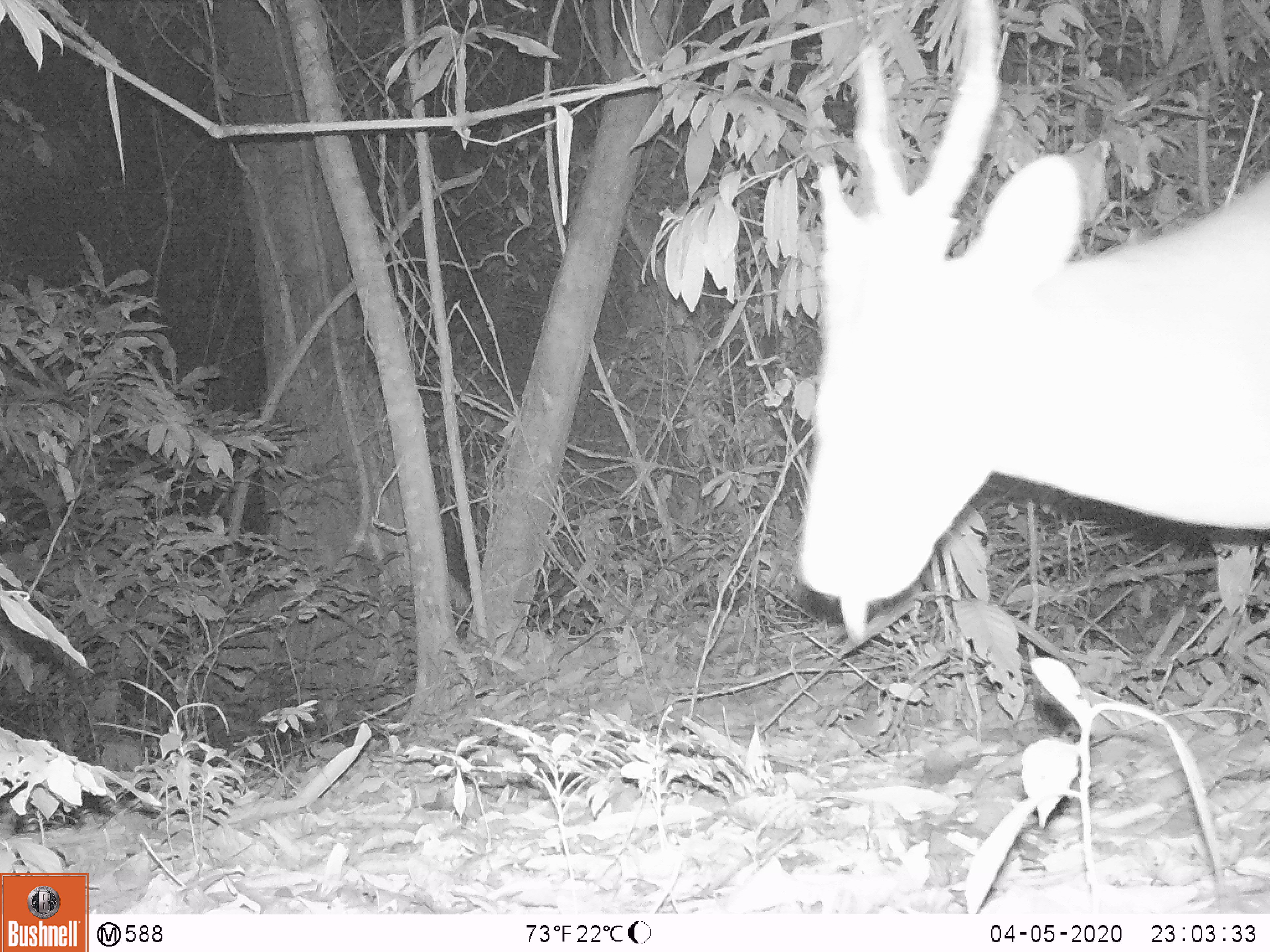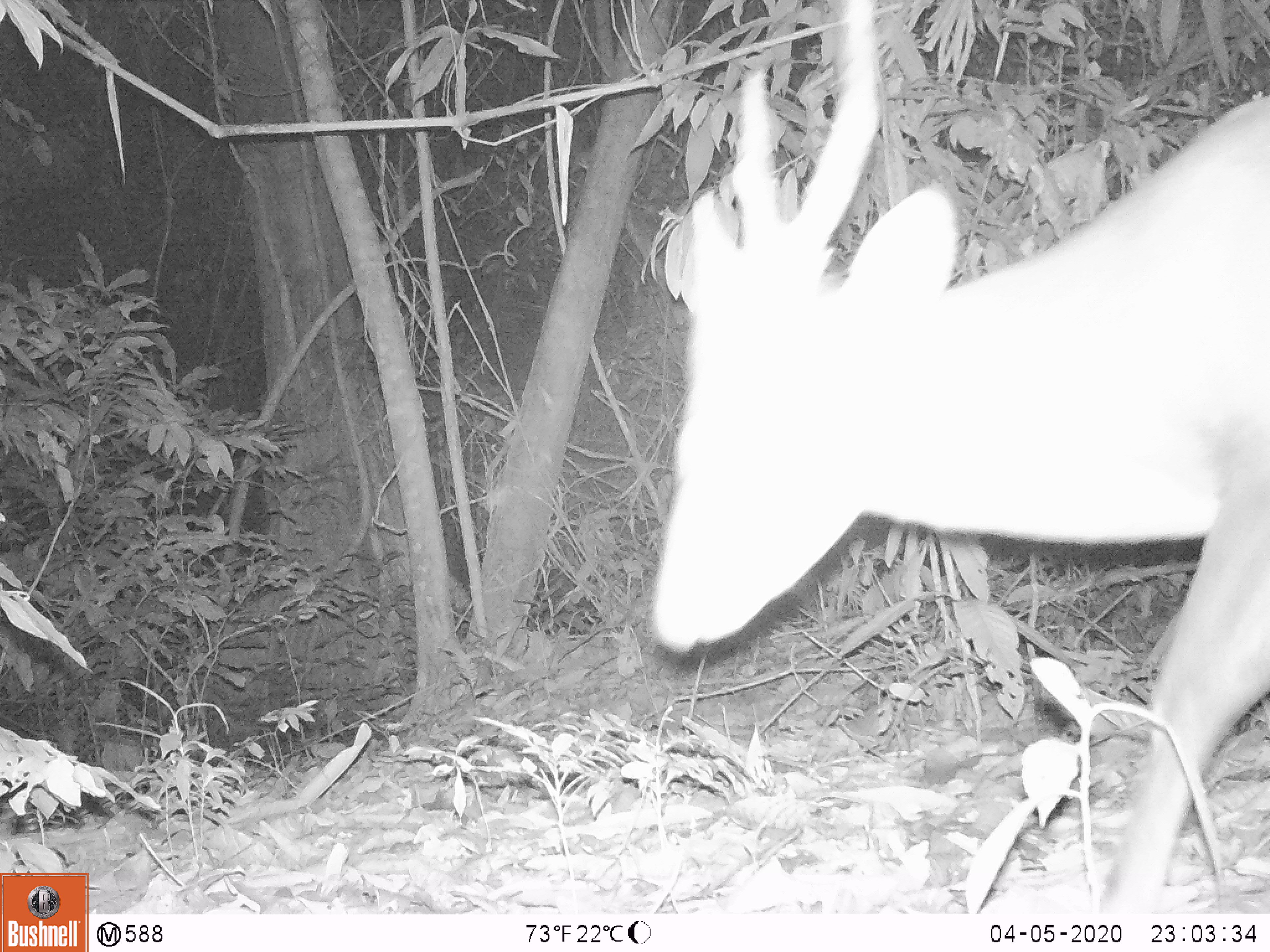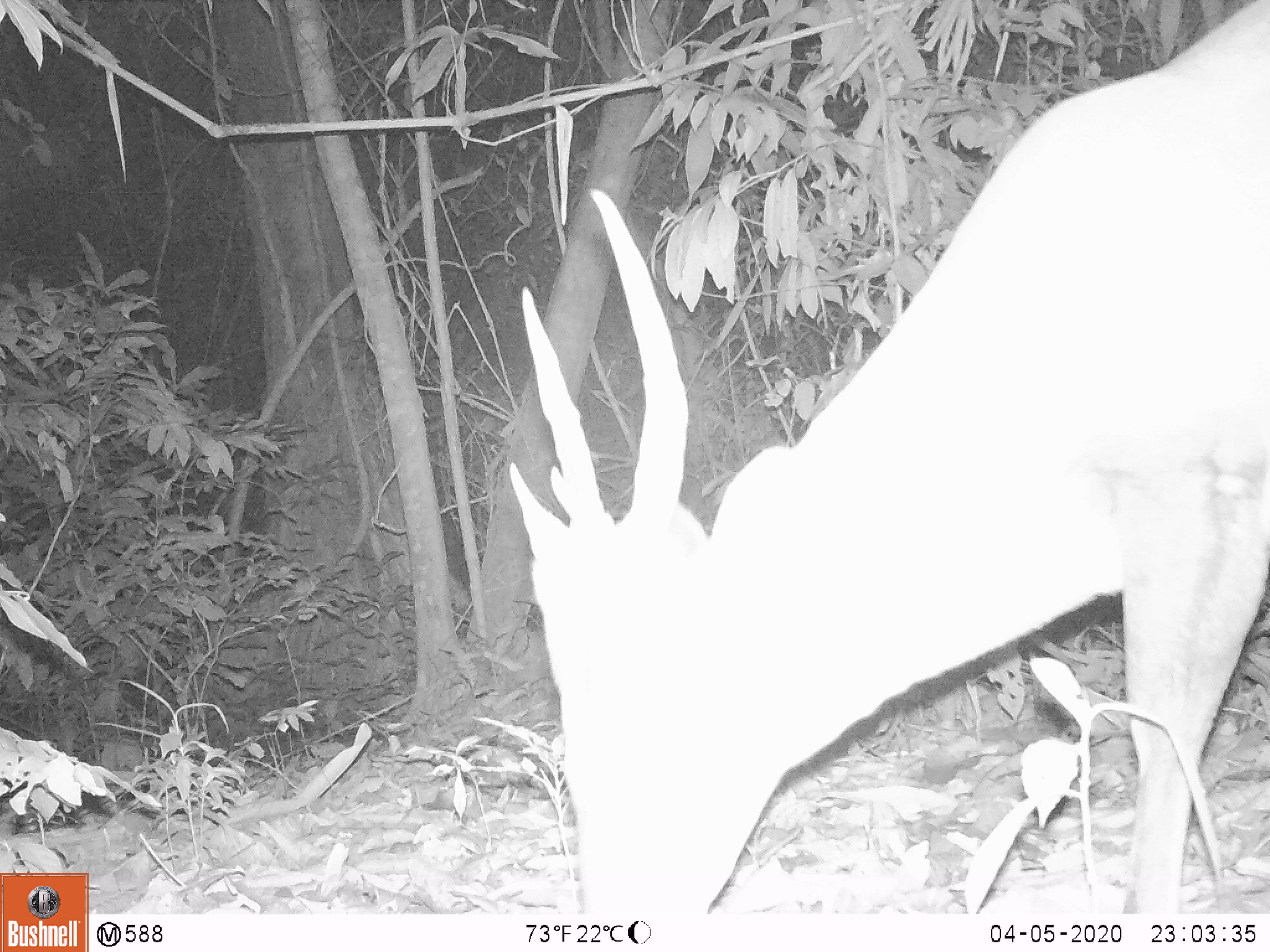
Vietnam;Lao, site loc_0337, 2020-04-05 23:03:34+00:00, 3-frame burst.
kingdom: Animalia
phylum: Chordata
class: Mammalia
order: Artiodactyla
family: Cervidae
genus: Muntiacus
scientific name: Muntiacus vuquangensis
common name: large-antlered muntjac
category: large antlered muntjac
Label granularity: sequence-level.